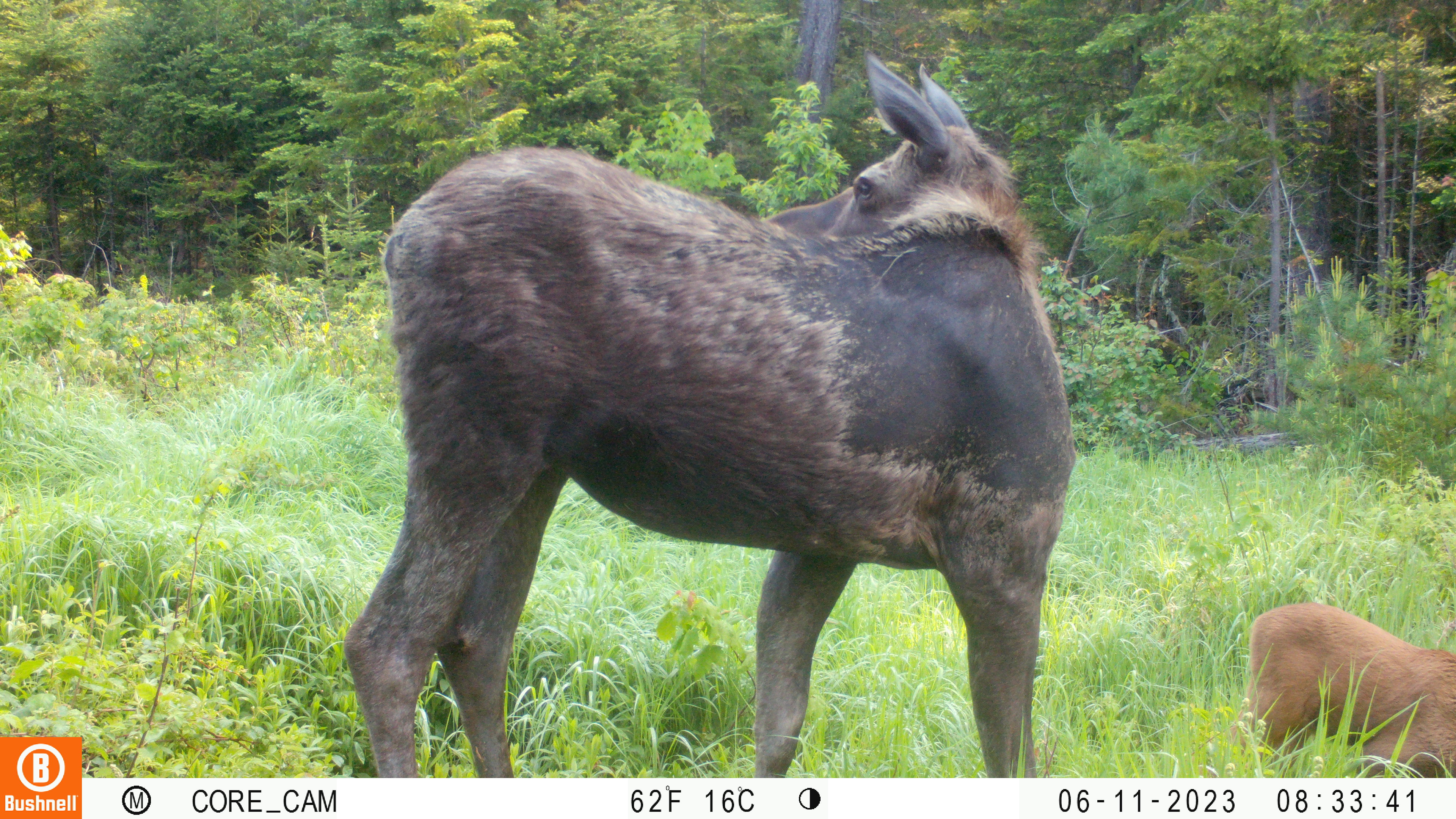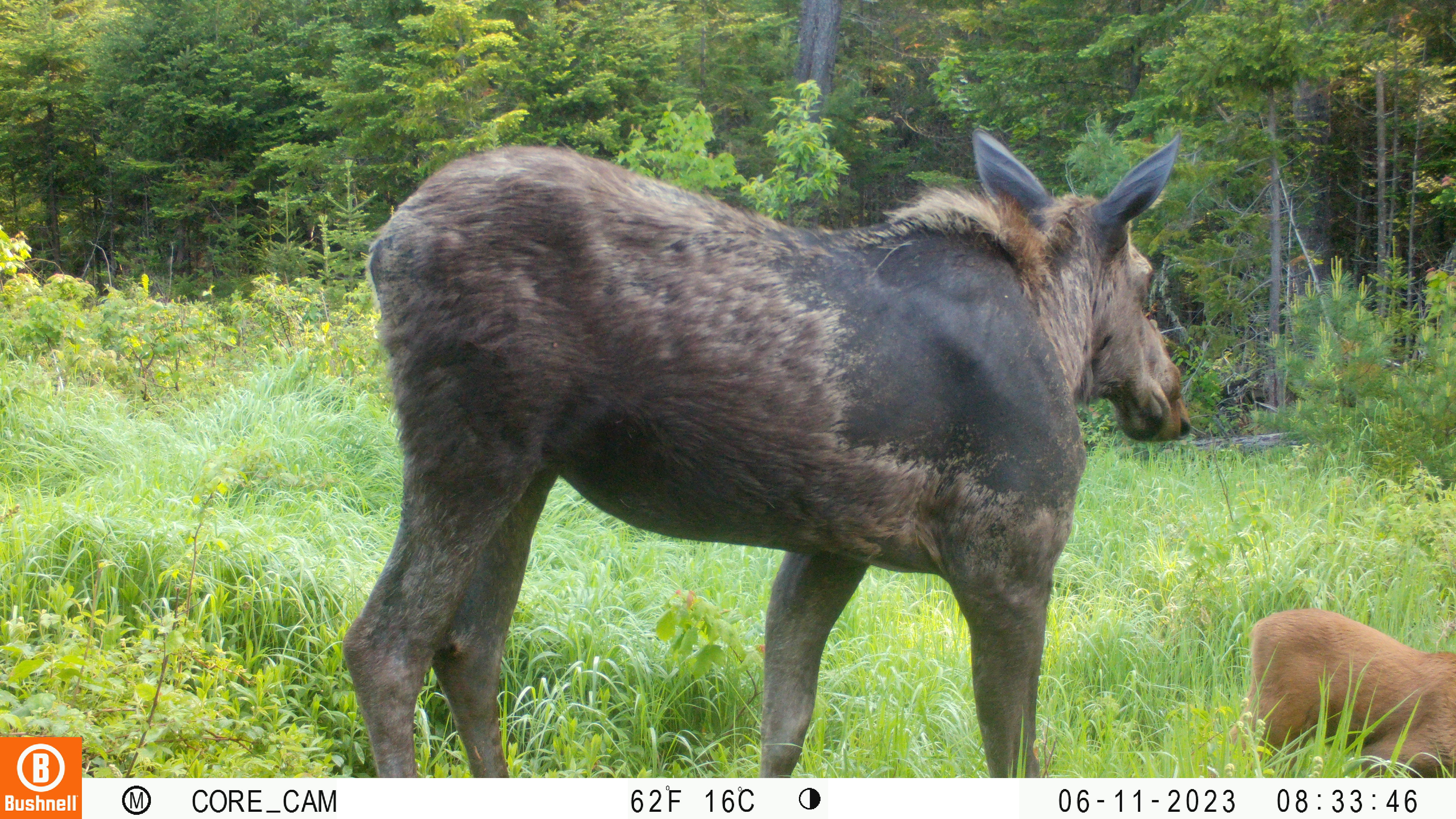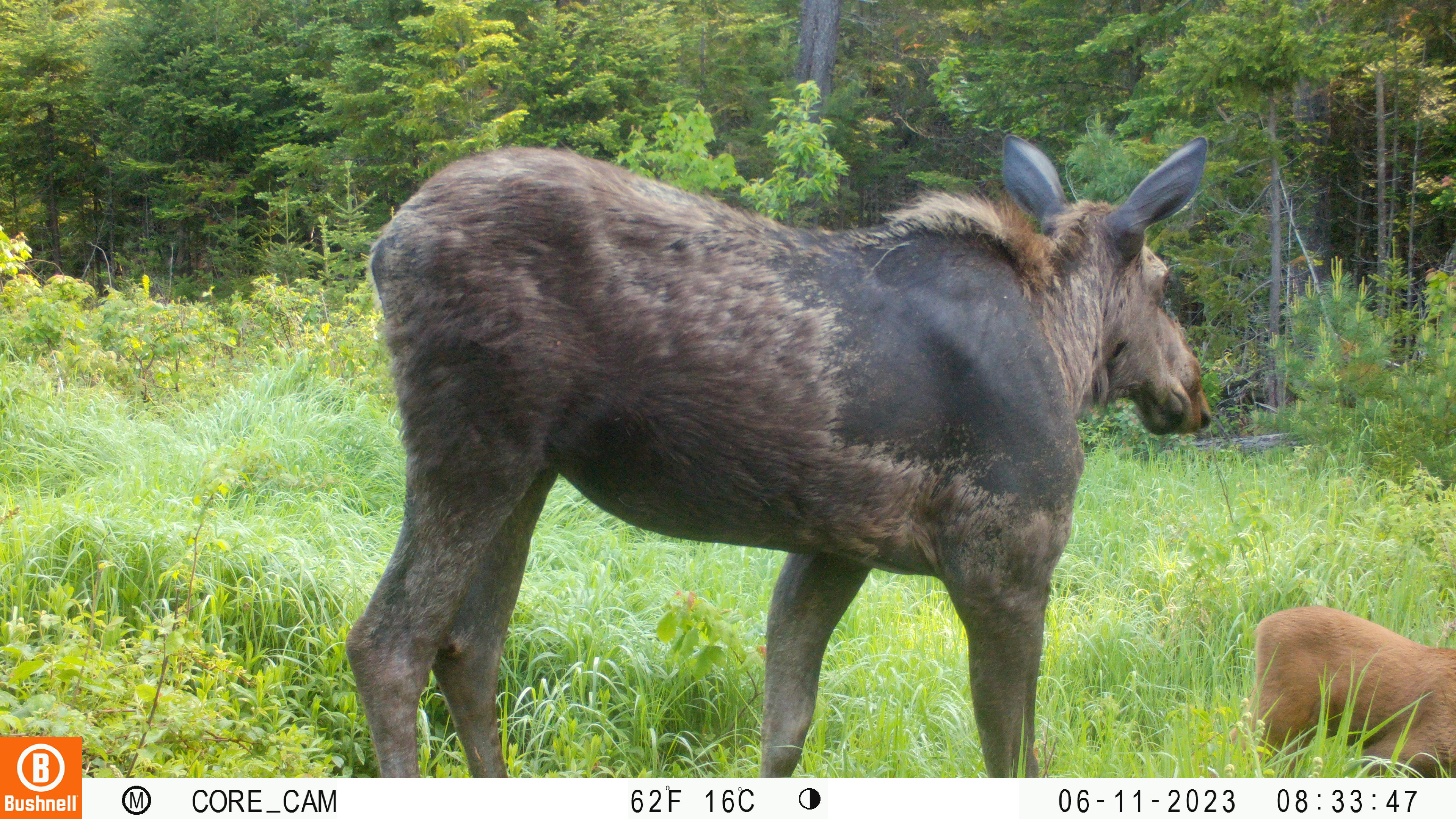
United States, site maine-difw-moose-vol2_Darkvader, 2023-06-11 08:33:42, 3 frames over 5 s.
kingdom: Animalia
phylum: Chordata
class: Mammalia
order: Artiodactyla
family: Cervidae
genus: Alces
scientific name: Alces alces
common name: moose